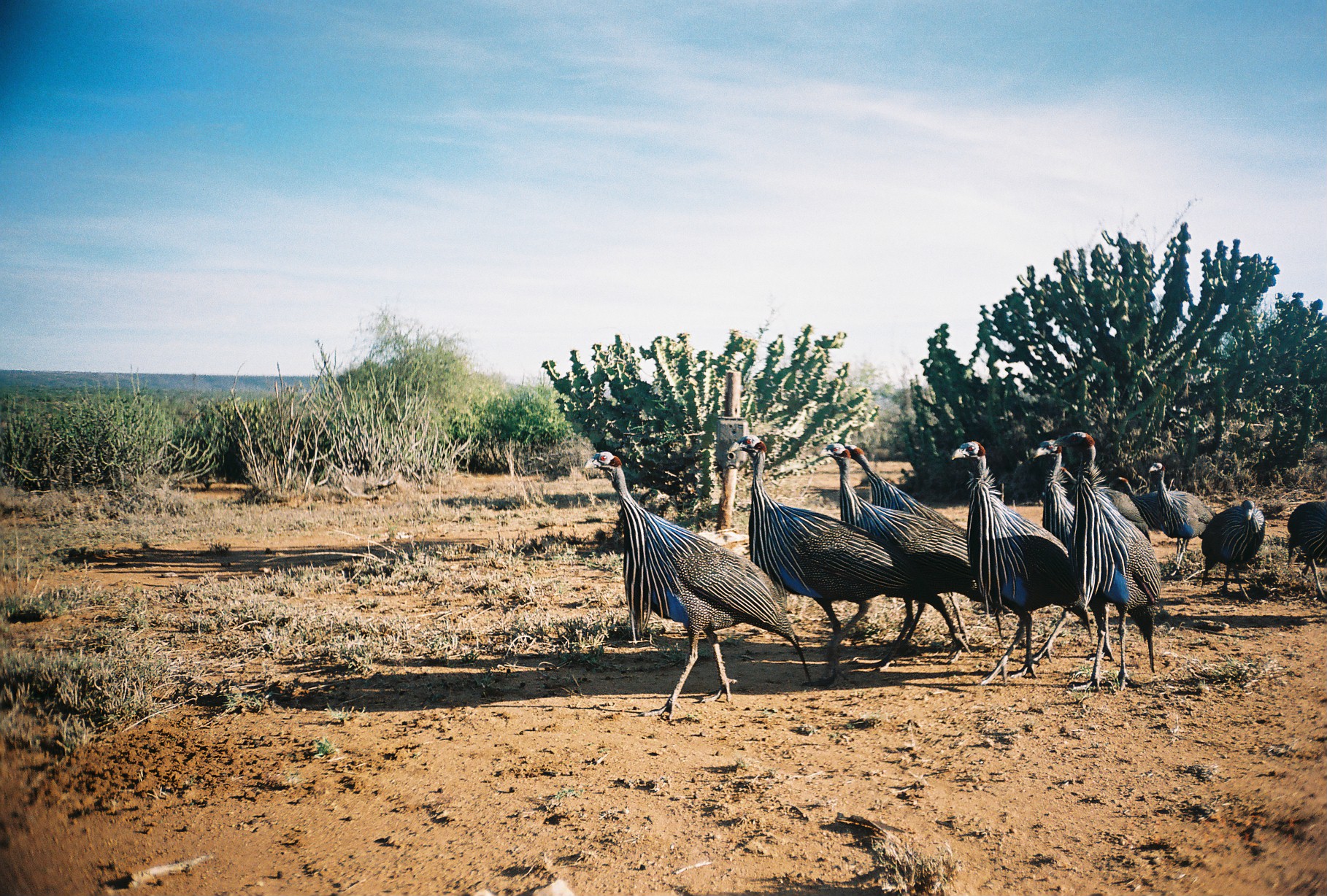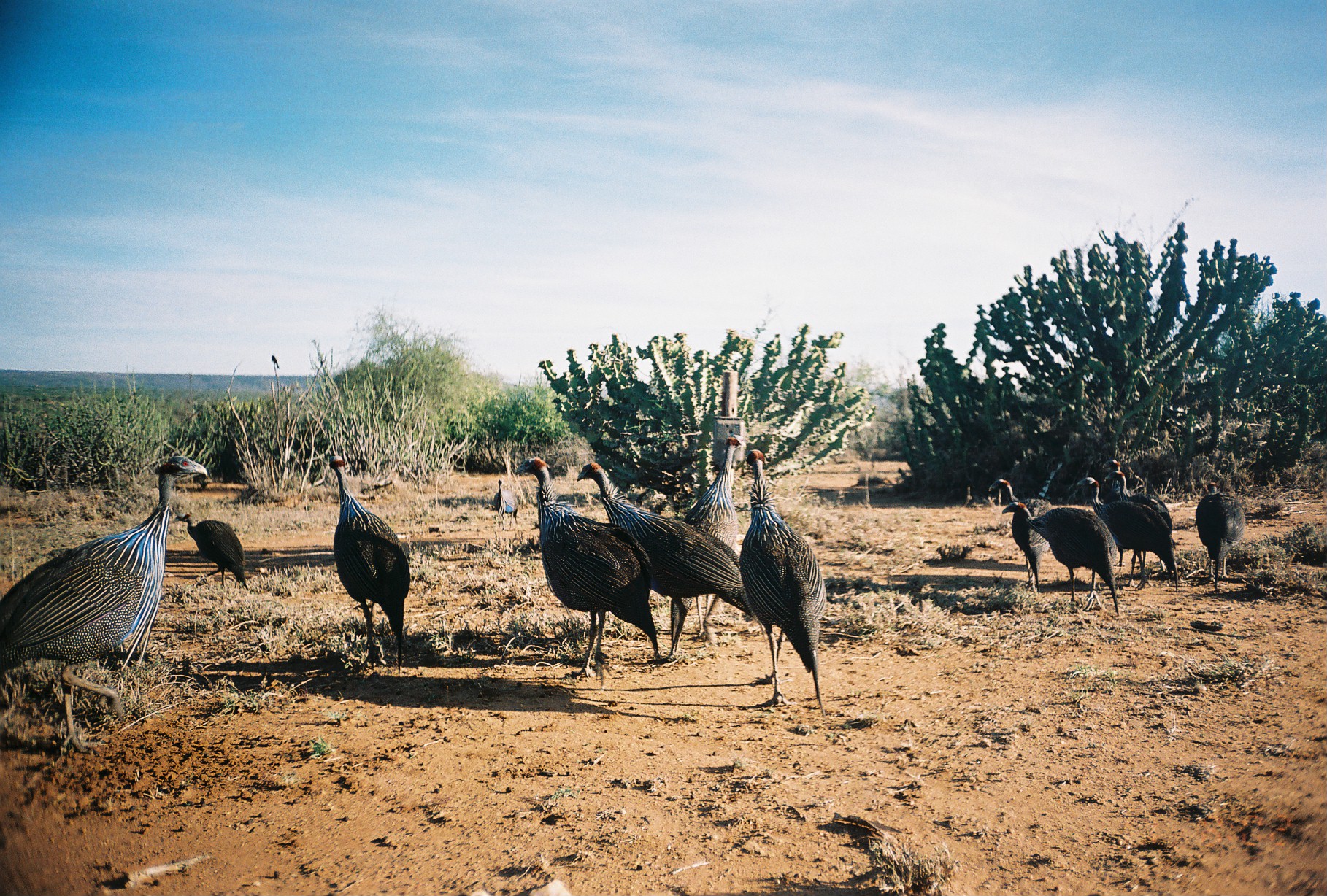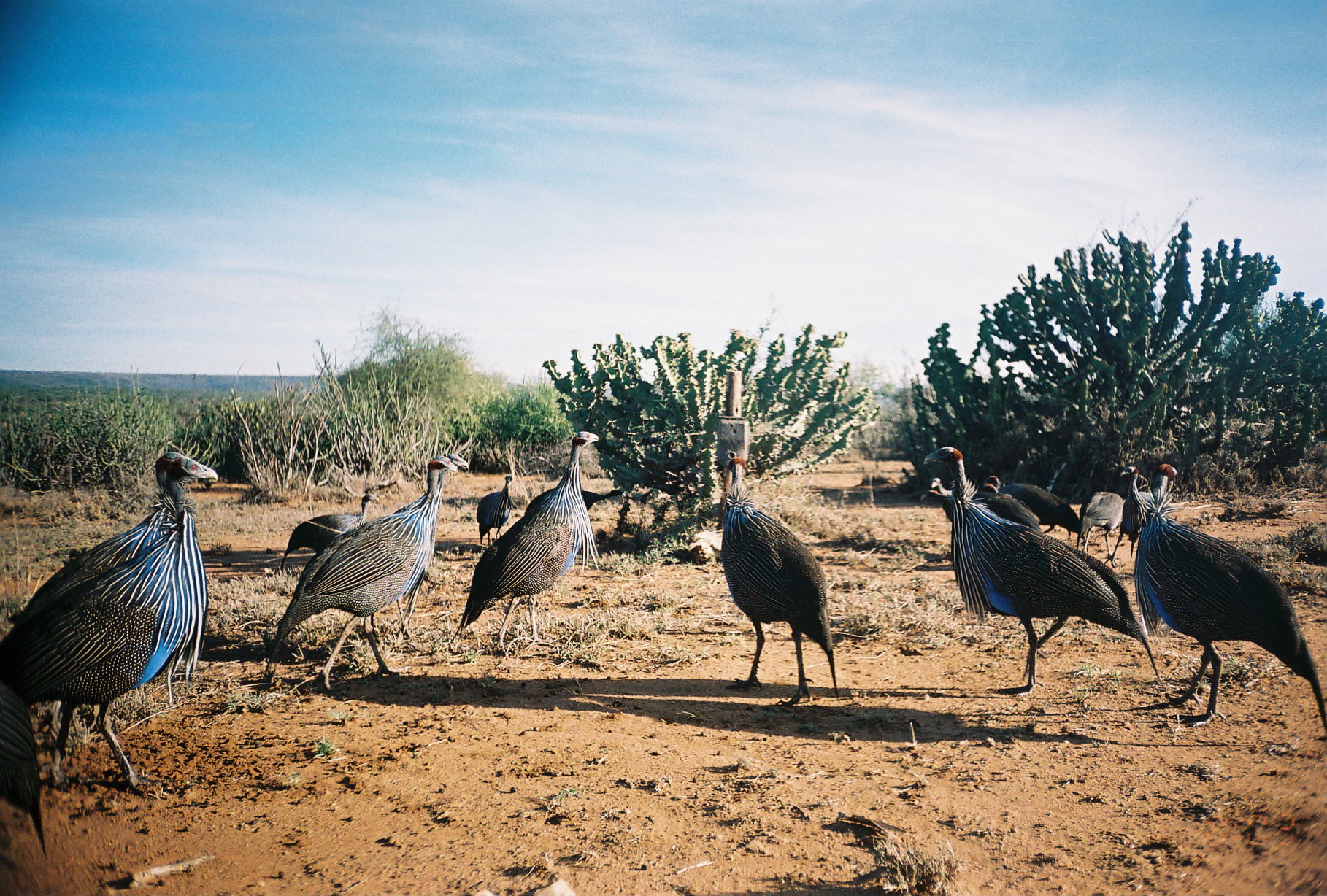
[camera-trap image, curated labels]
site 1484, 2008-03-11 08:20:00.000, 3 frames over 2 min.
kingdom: Animalia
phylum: Chordata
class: Aves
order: Galliformes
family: Numididae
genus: Acryllium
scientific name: Acryllium vulturinum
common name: vulturine guineafowl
Acryllium vulturinum (vulturine guineafowl), count 11.